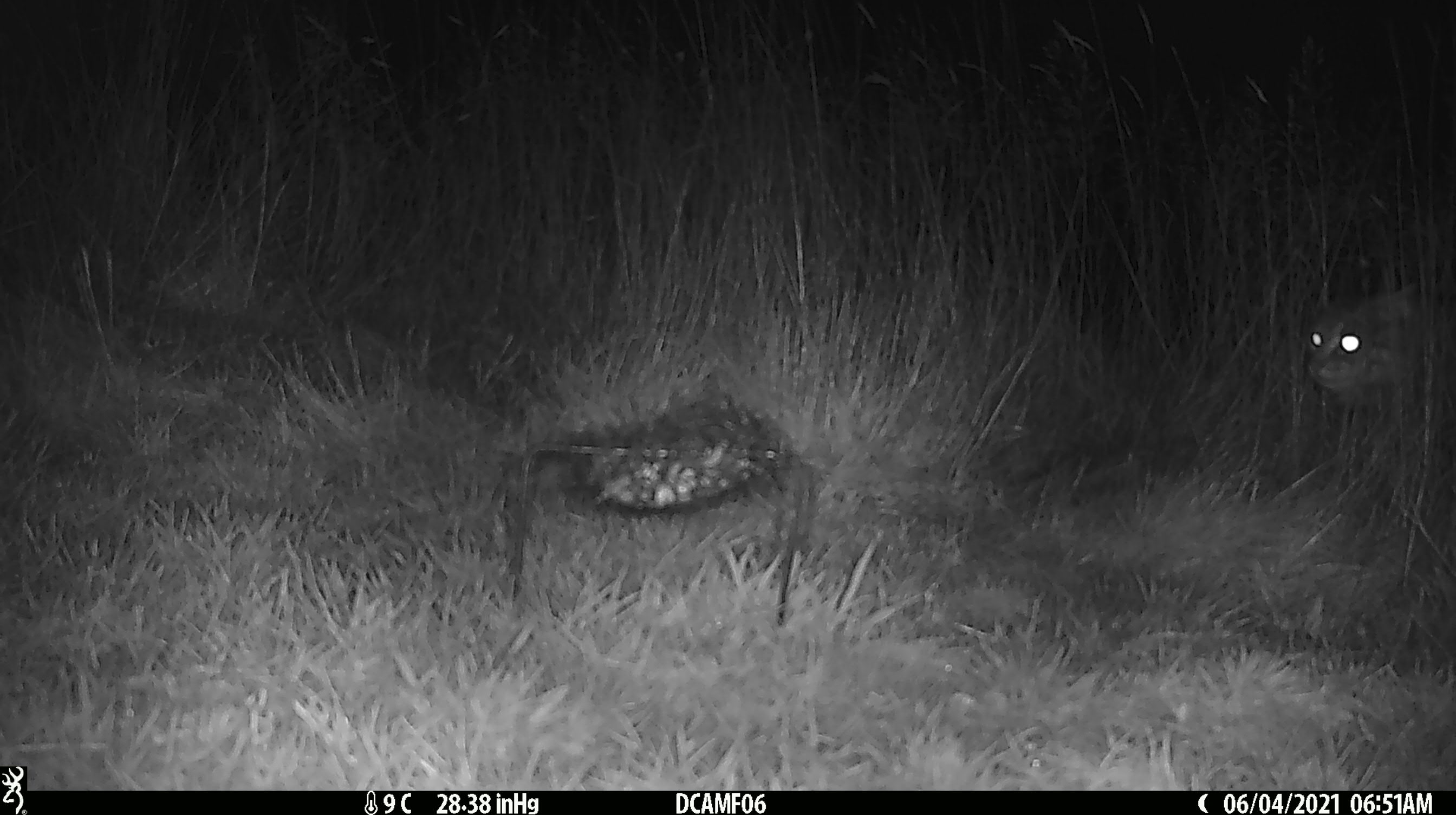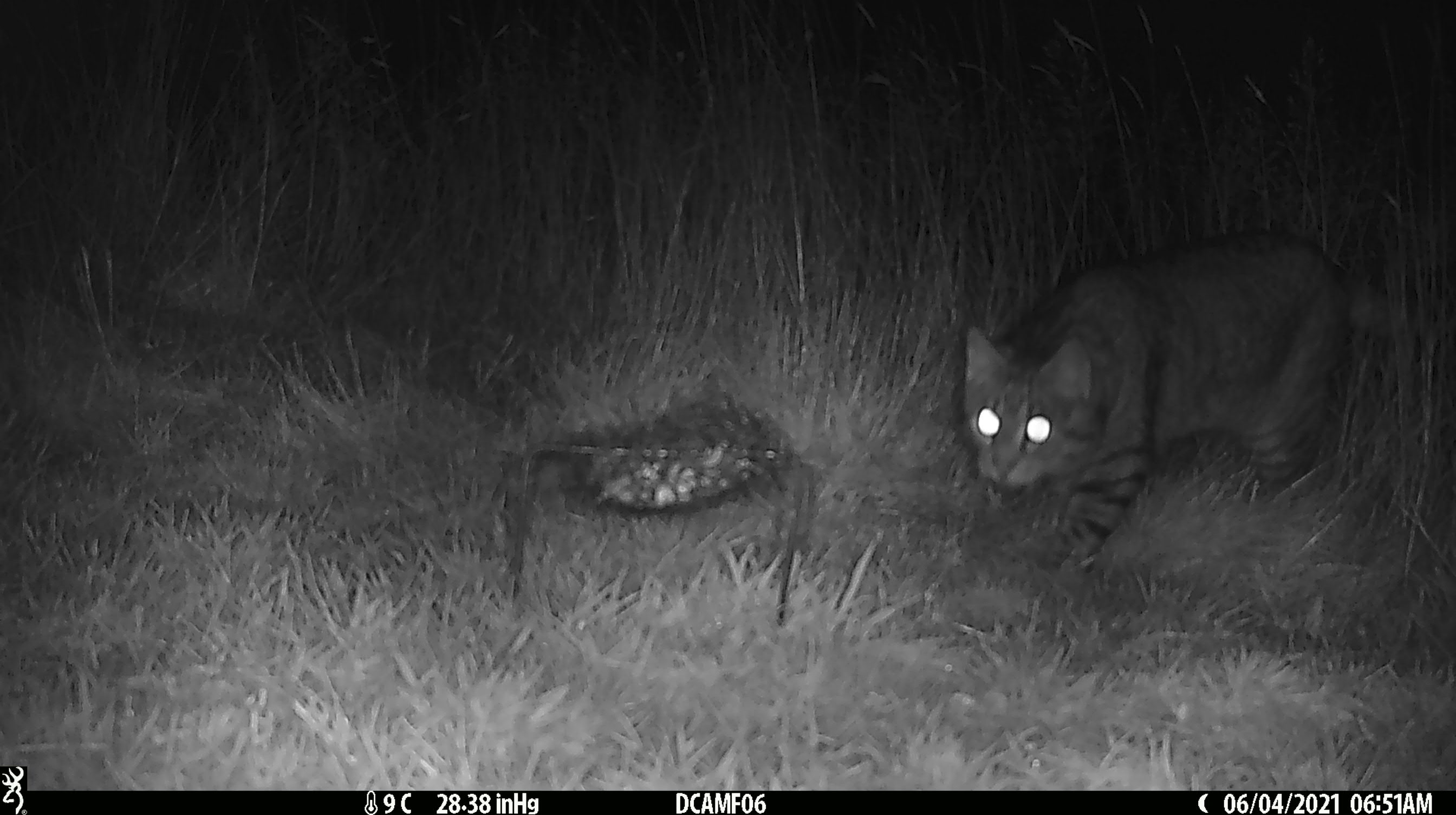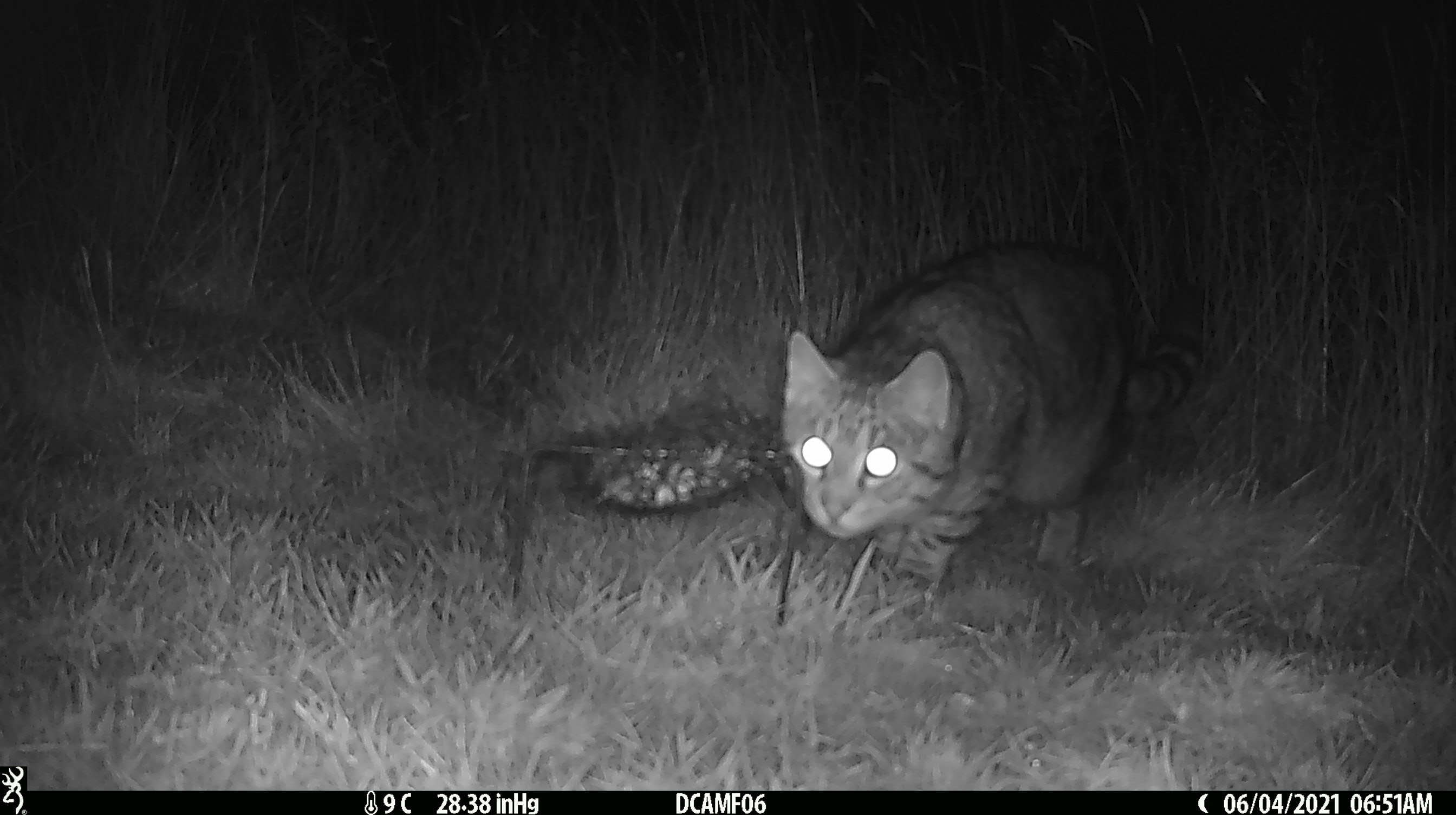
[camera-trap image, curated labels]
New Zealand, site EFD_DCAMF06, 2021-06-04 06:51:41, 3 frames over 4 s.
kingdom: Animalia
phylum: Chordata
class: Mammalia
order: Carnivora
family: Felidae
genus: Felis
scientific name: Felis catus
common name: domestic cat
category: cat